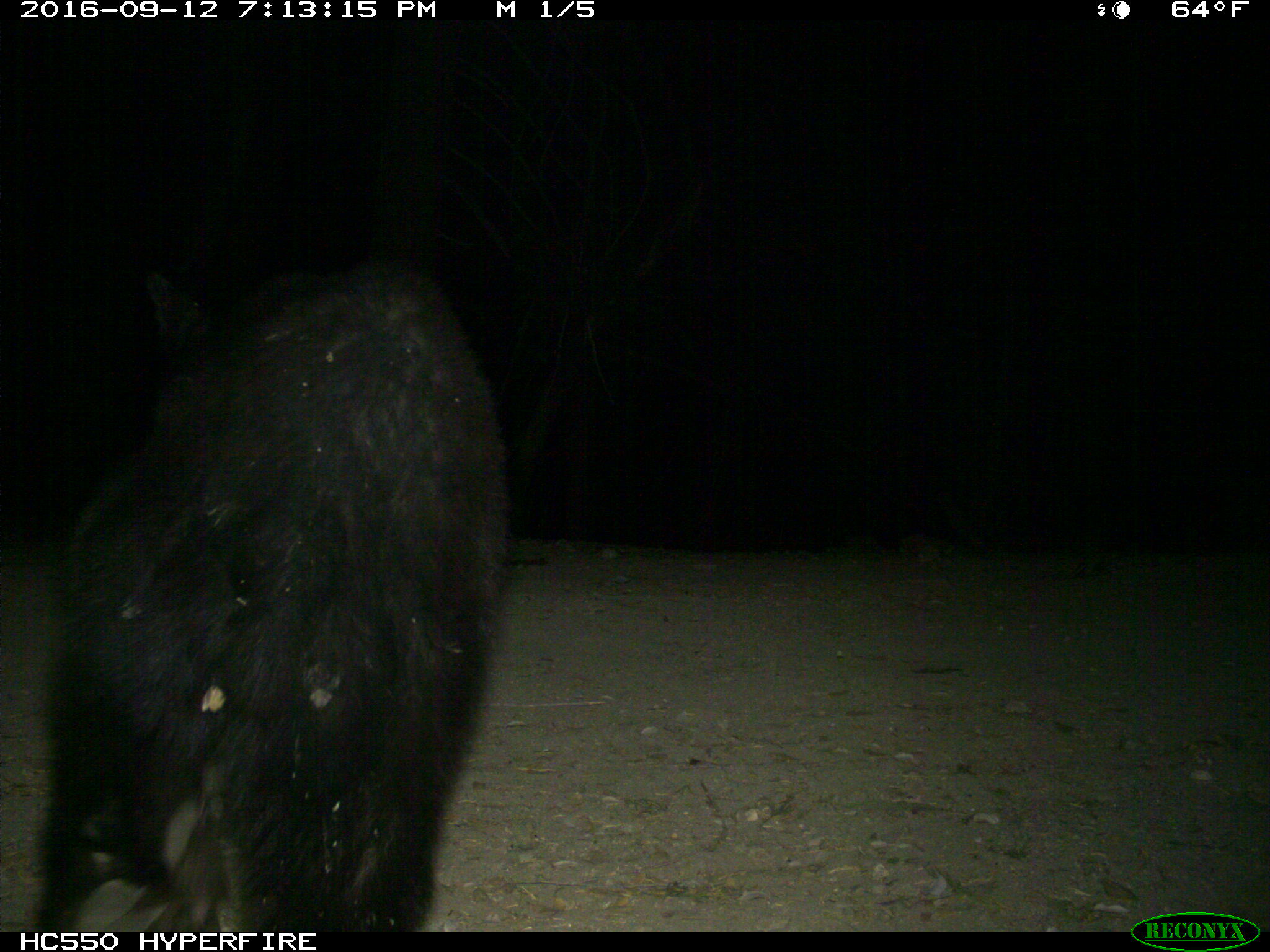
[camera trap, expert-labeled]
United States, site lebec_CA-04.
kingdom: Animalia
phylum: Chordata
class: Mammalia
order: Carnivora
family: Ursidae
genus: Ursus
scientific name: Ursus americanus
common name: american black bear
Ursus americanus (american black bear).